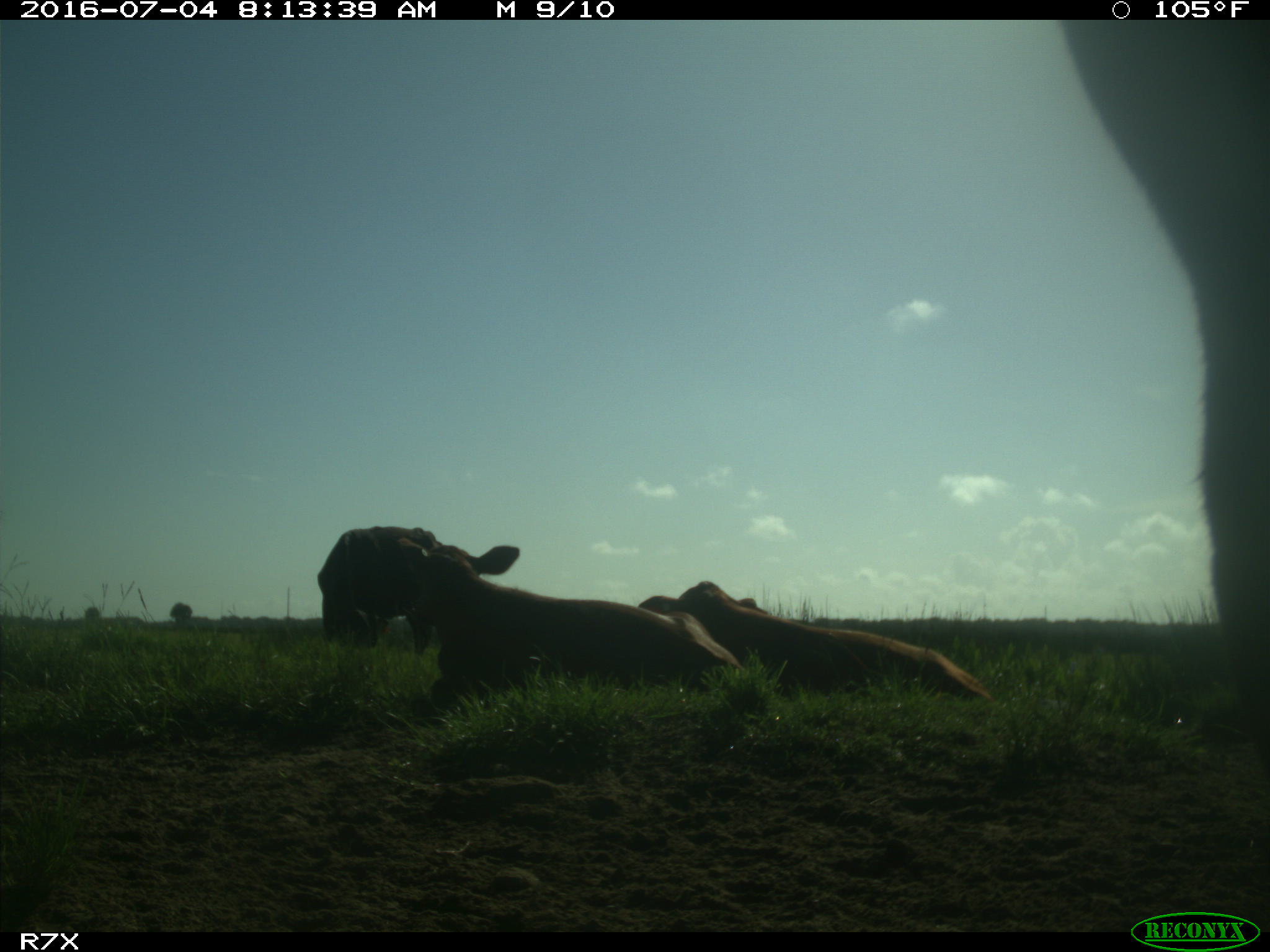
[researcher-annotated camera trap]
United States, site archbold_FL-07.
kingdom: Animalia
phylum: Chordata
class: Mammalia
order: Artiodactyla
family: Bovidae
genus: Bos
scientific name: Bos taurus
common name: domestic cow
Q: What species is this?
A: Bos taurus (domestic cow).